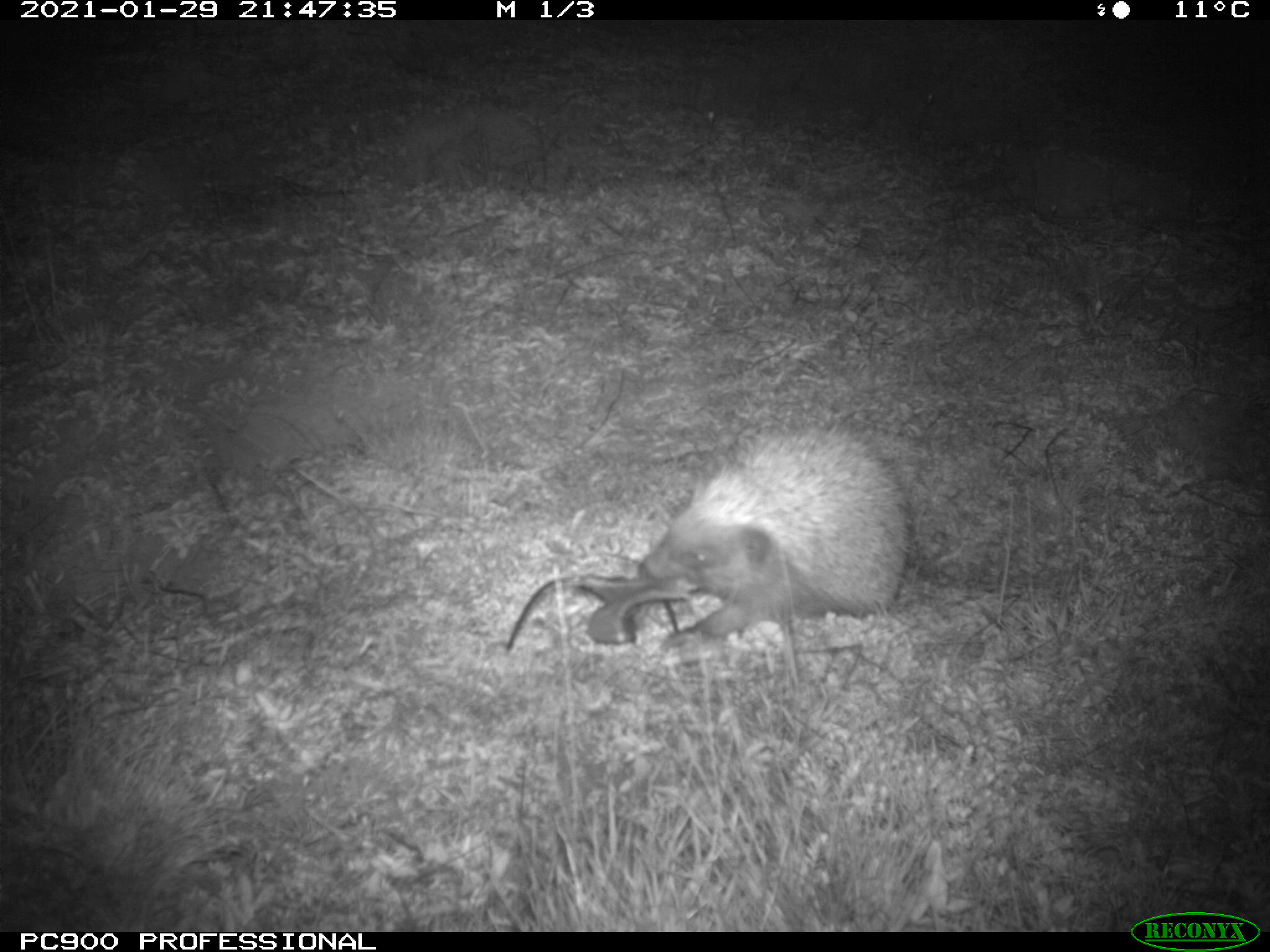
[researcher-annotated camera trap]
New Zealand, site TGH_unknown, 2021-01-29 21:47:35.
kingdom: Animalia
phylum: Chordata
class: Mammalia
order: Eulipotyphla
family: Erinaceidae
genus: Erinaceus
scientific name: Erinaceus europaeus europaeus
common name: european hedgehog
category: hedgehog